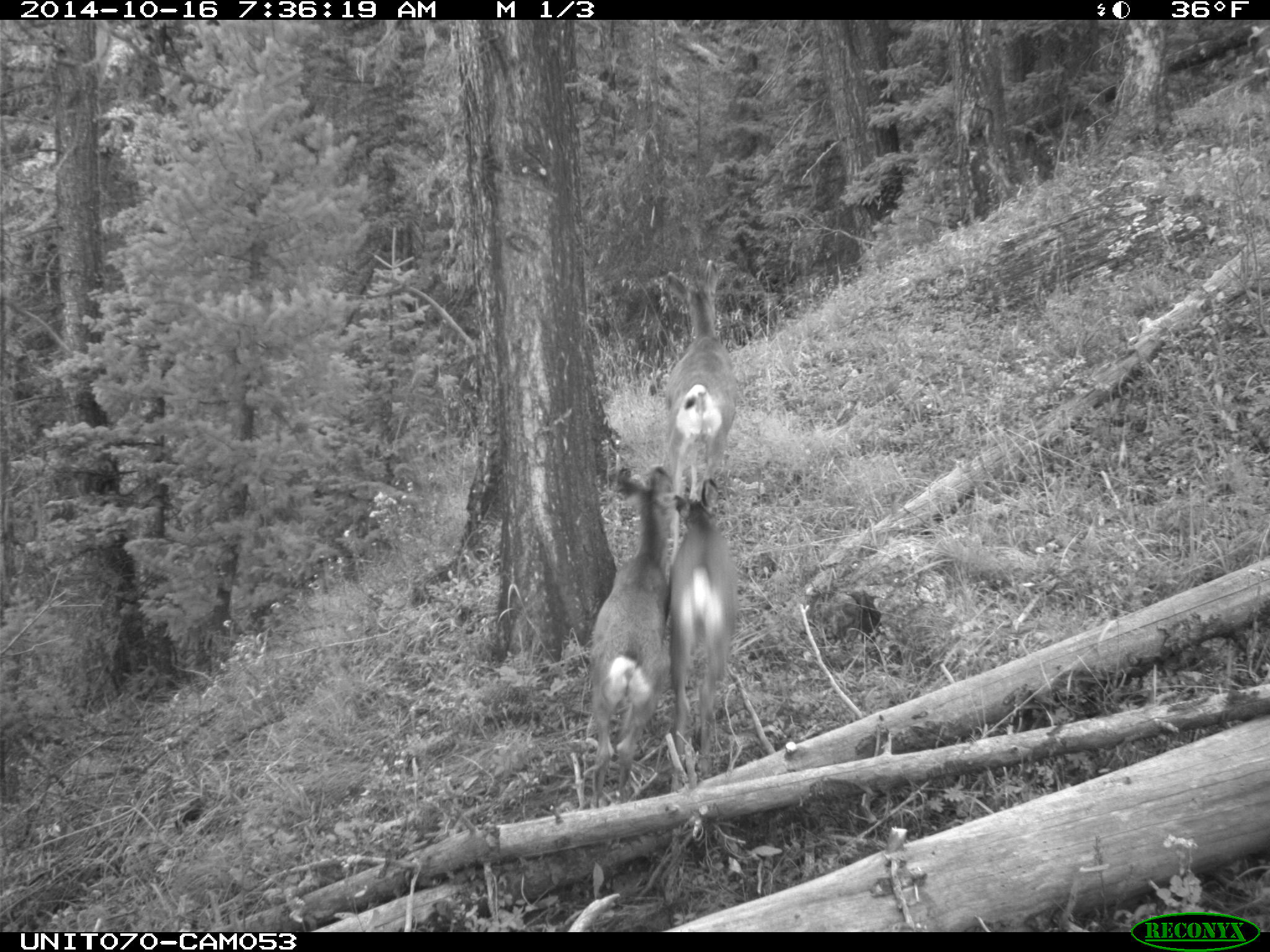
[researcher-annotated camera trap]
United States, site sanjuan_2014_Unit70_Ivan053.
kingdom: Animalia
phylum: Chordata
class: Mammalia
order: Artiodactyla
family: Cervidae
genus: Odocoileus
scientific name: Odocoileus hemionus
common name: mule deer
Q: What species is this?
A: Odocoileus hemionus (mule deer).